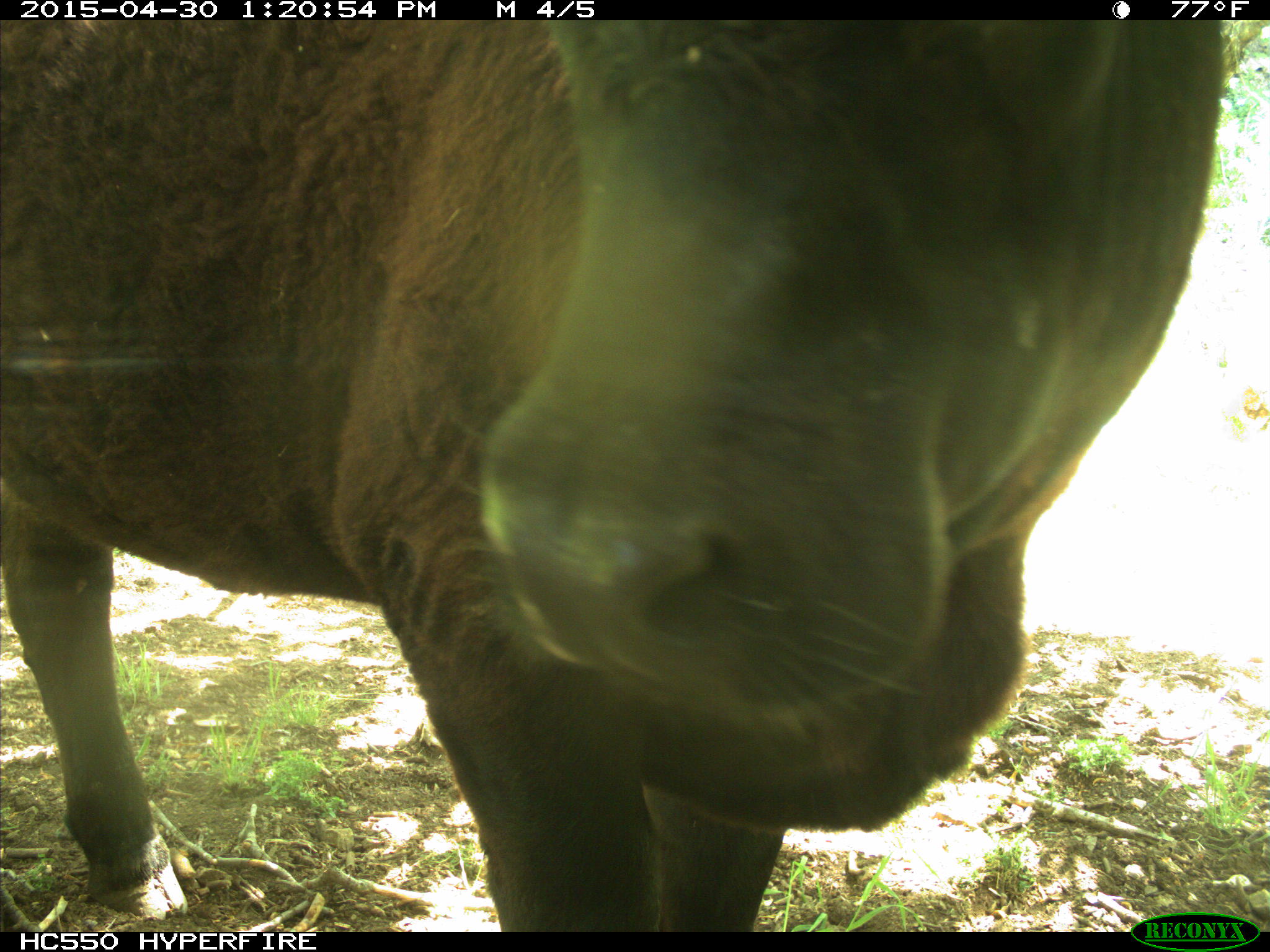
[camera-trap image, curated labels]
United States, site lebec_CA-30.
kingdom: Animalia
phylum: Chordata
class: Mammalia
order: Artiodactyla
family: Bovidae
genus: Bos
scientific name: Bos taurus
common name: domestic cow